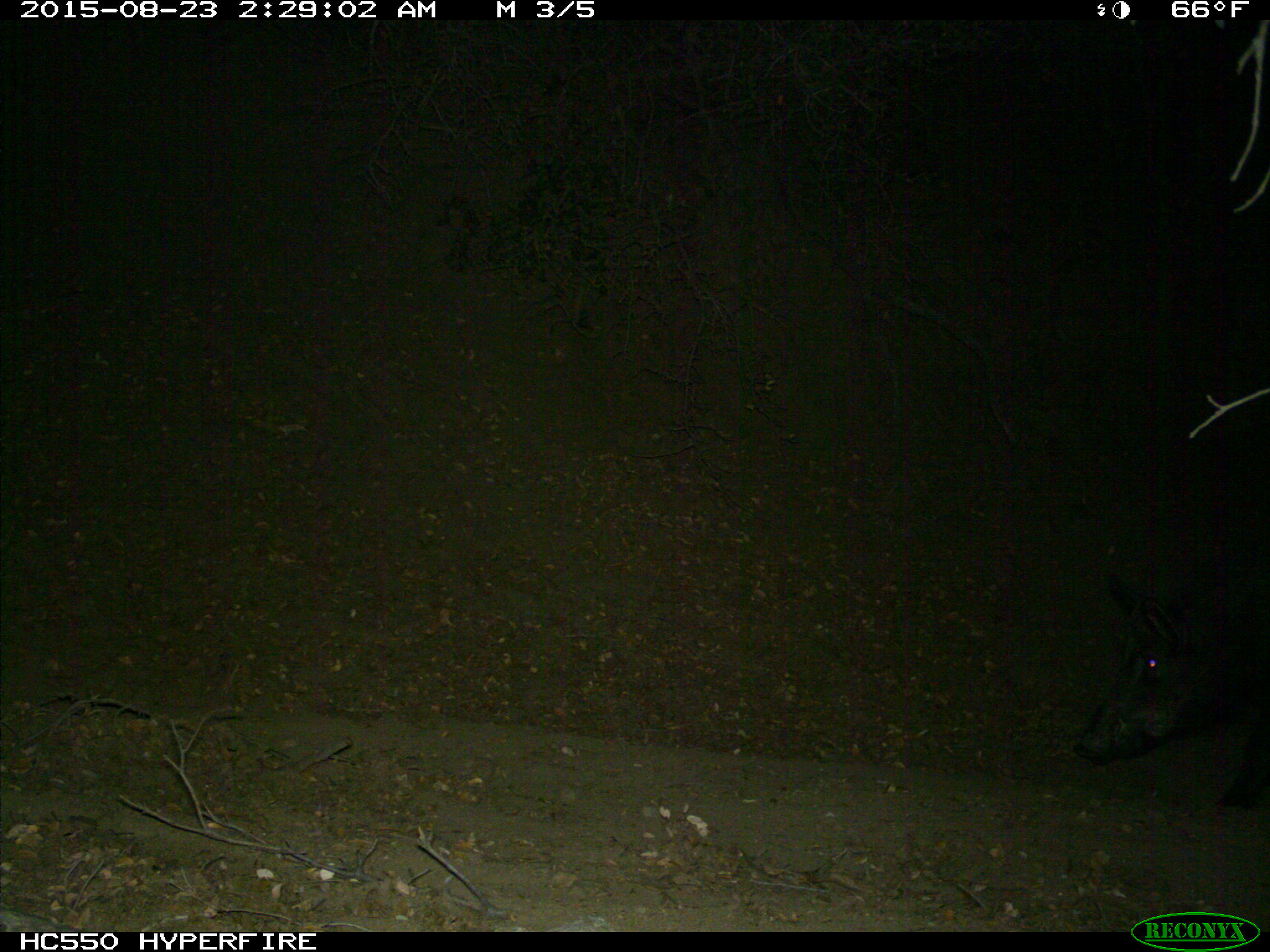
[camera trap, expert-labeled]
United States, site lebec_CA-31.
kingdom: Animalia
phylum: Chordata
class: Mammalia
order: Artiodactyla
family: Suidae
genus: Sus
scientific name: Sus scrofa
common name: wild boar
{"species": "Sus scrofa (wild boar)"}